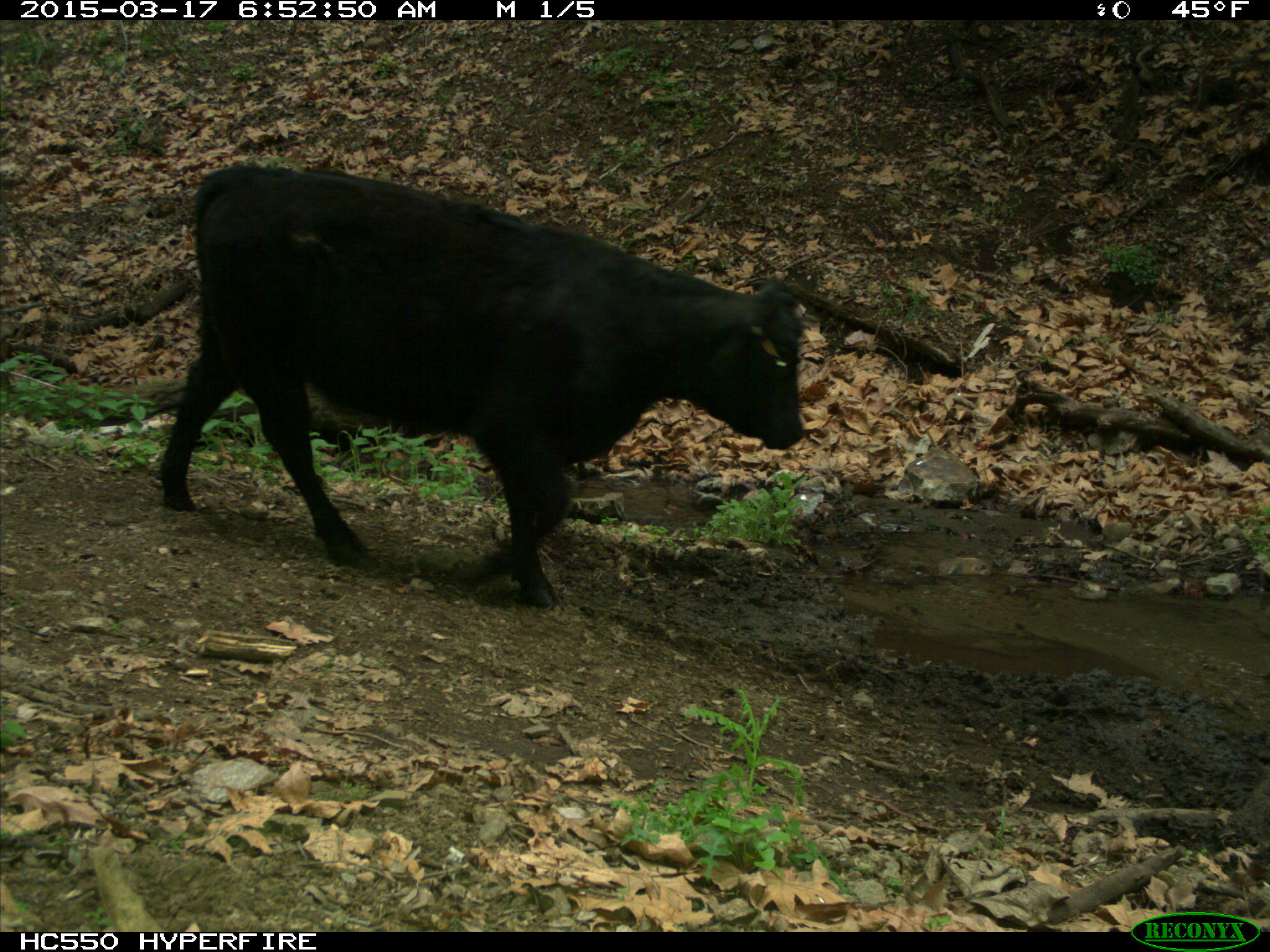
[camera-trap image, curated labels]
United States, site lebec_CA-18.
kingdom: Animalia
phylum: Chordata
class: Mammalia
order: Artiodactyla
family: Bovidae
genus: Bos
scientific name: Bos taurus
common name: domestic cow